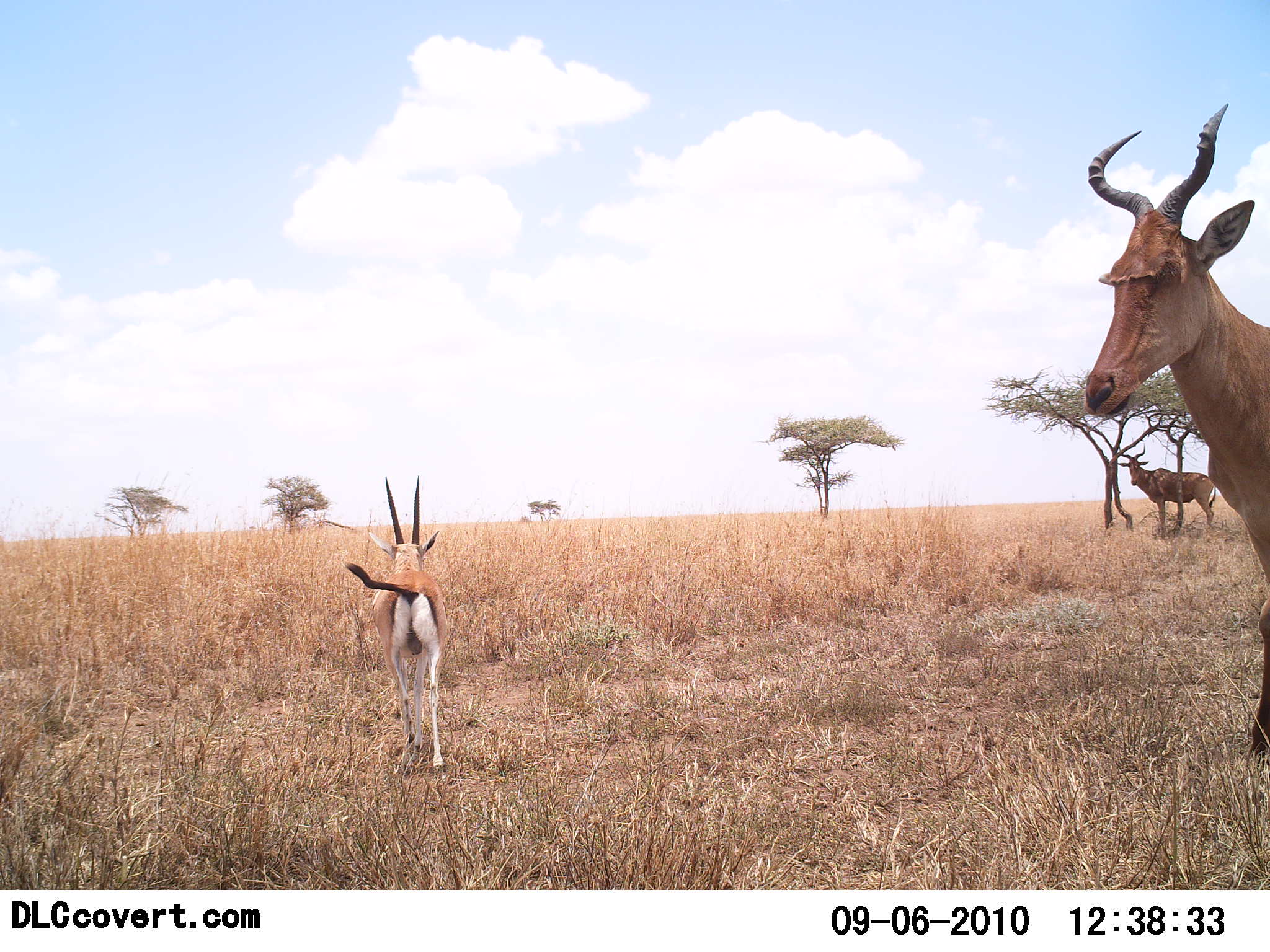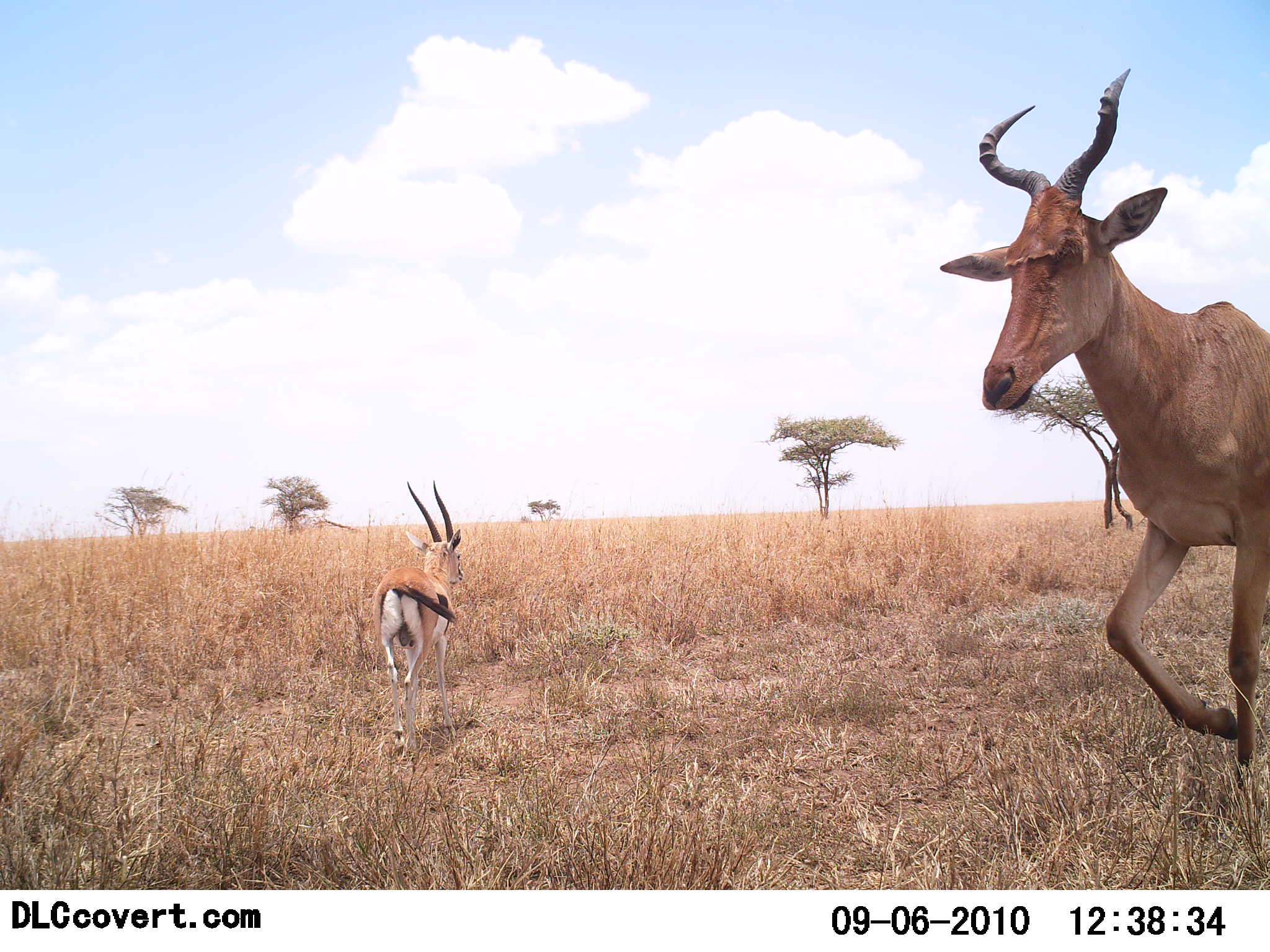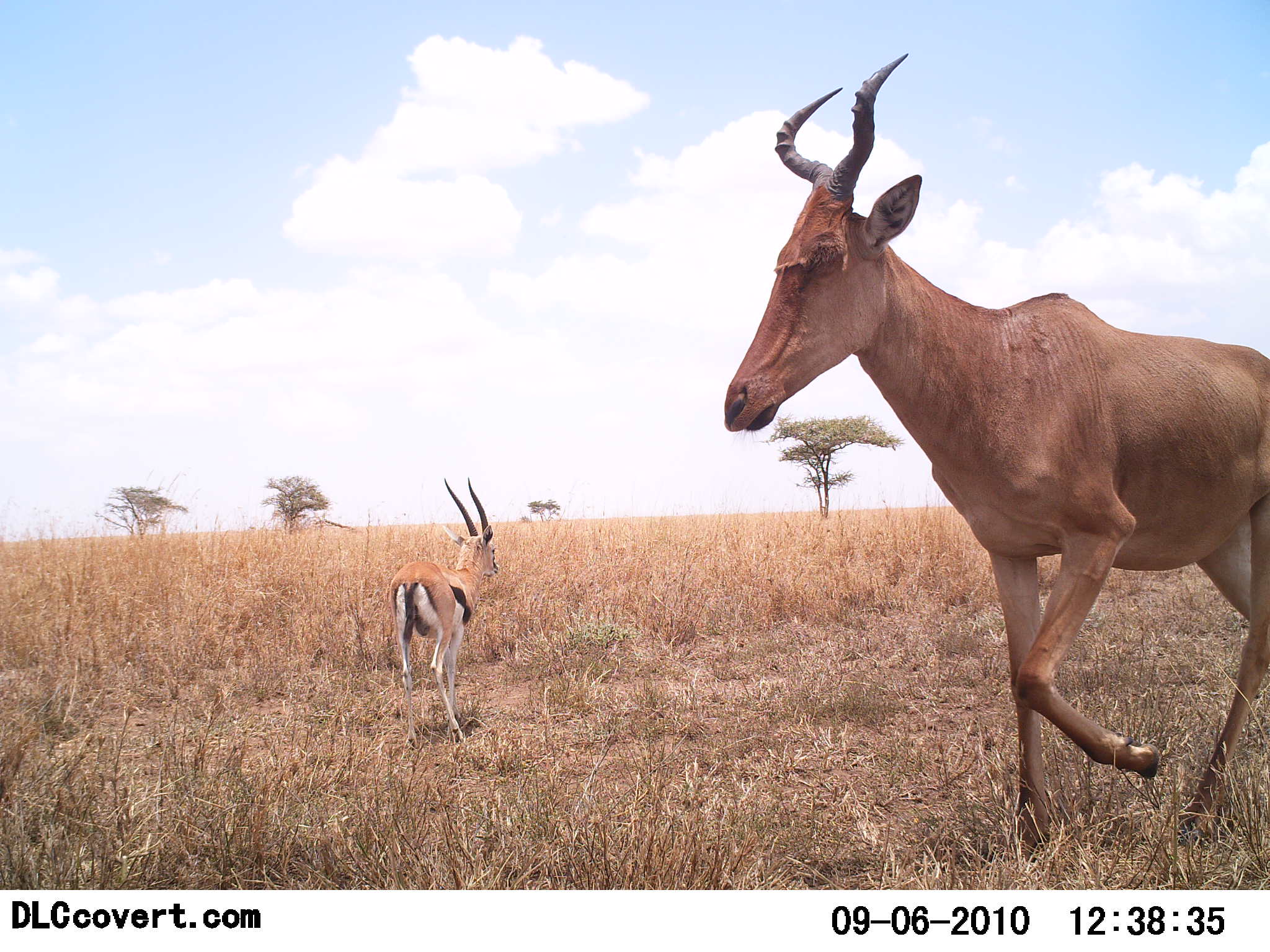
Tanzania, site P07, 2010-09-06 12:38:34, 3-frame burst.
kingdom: Animalia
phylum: Chordata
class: Mammalia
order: Artiodactyla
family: Bovidae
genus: Eudorcas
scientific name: Eudorcas thomsonii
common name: thomson's gazelle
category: gazellethomsons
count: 1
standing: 20%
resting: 0%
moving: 80%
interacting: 0%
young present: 0%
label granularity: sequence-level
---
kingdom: Animalia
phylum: Chordata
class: Mammalia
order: Artiodactyla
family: Bovidae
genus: Alcelaphus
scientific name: Alcelaphus buselaphus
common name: hartebeest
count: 1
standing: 43%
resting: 0%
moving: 95%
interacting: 0%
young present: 0%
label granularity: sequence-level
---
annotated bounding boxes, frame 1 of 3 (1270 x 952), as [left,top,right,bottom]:
animal: [1084,102,1270,762]; [344,475,450,772]; [1116,442,1217,539]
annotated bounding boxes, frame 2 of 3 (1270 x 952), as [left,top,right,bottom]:
animal: [938,67,1270,790]; [372,480,465,761]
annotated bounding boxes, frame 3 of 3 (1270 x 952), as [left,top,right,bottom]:
animal: [723,49,1270,860]; [389,477,502,750]